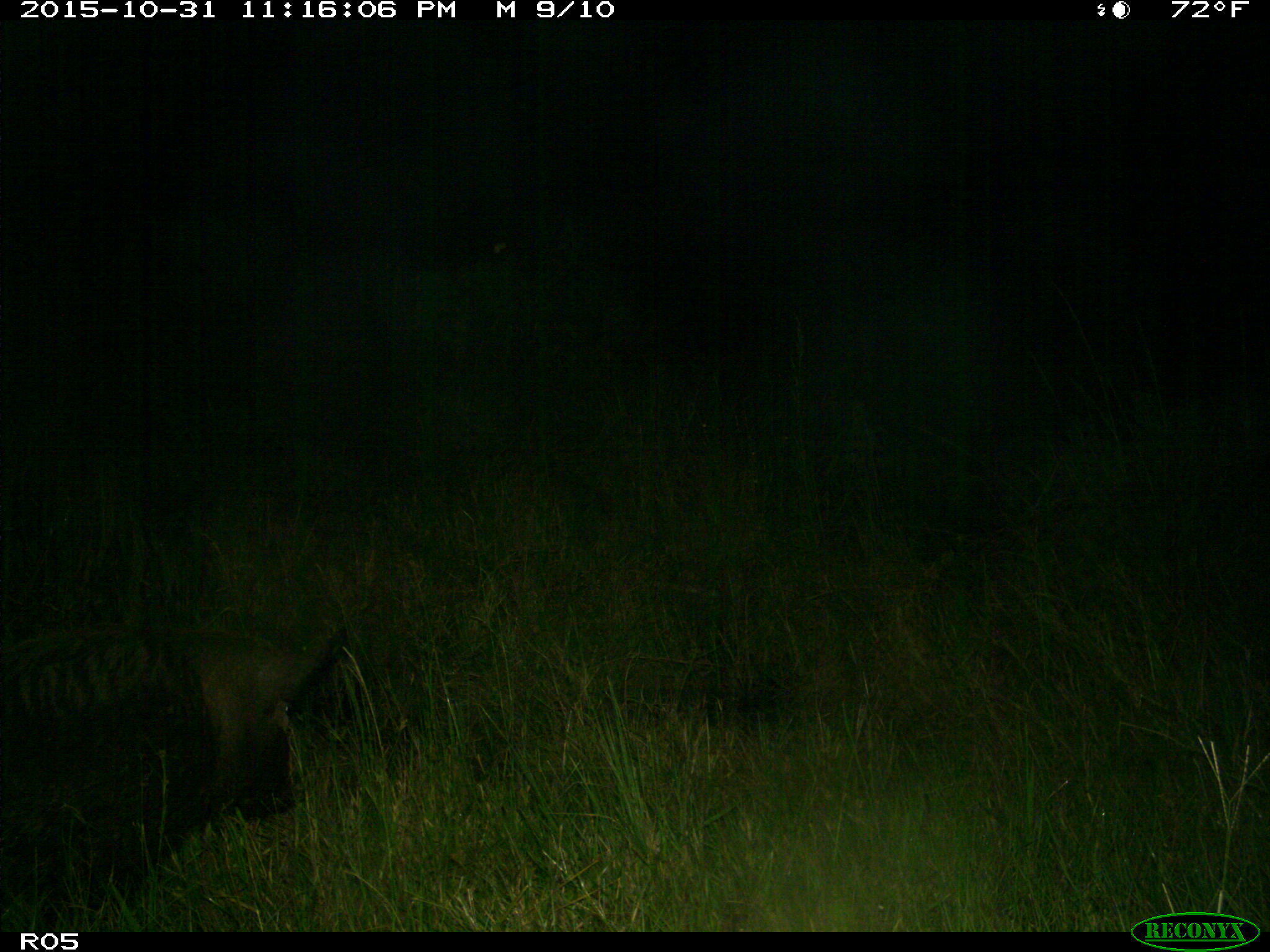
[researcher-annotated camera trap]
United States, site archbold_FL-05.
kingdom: Animalia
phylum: Chordata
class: Mammalia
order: Artiodactyla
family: Suidae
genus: Sus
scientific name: Sus scrofa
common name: wild boar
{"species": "Sus scrofa (wild boar)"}